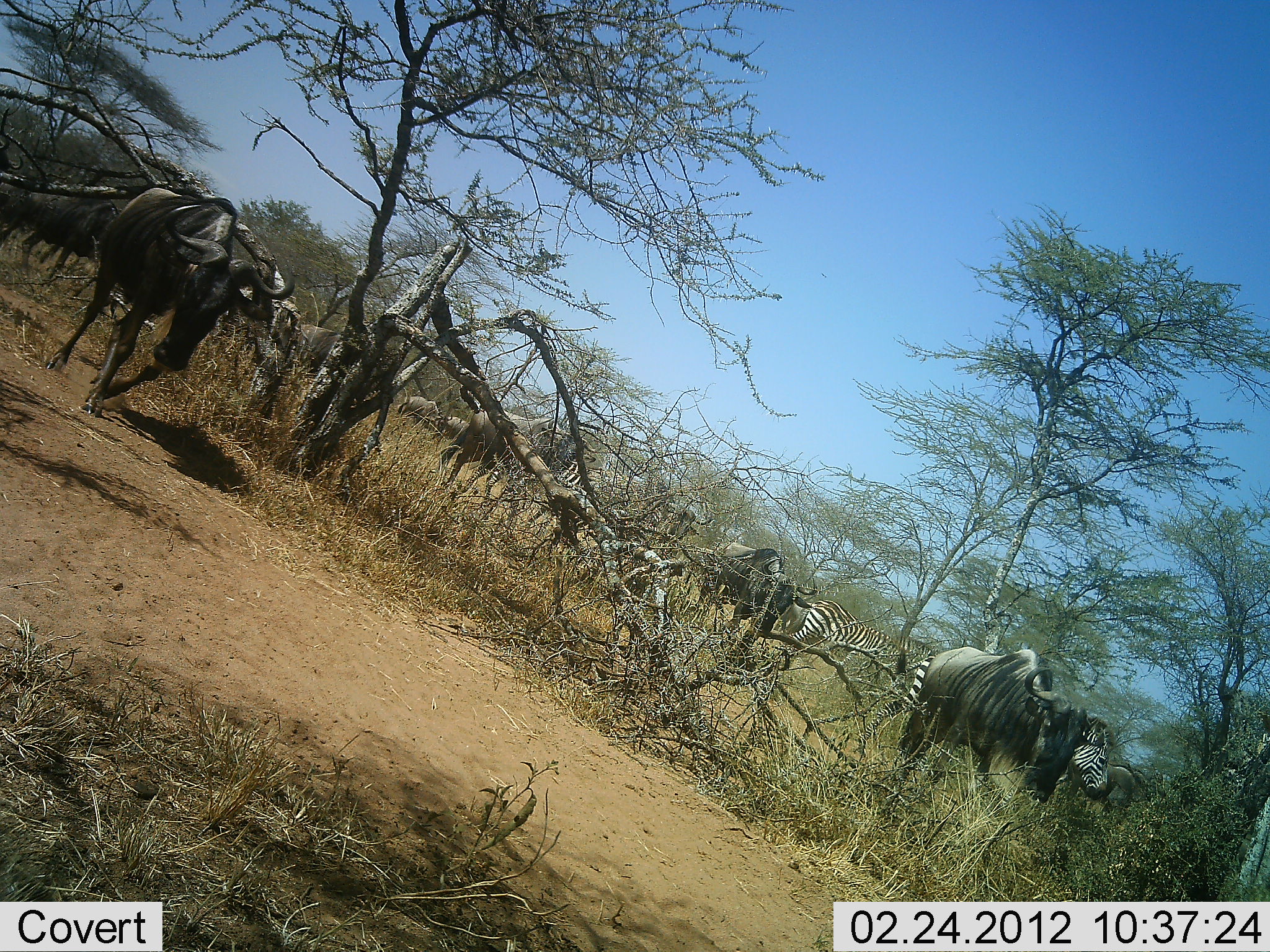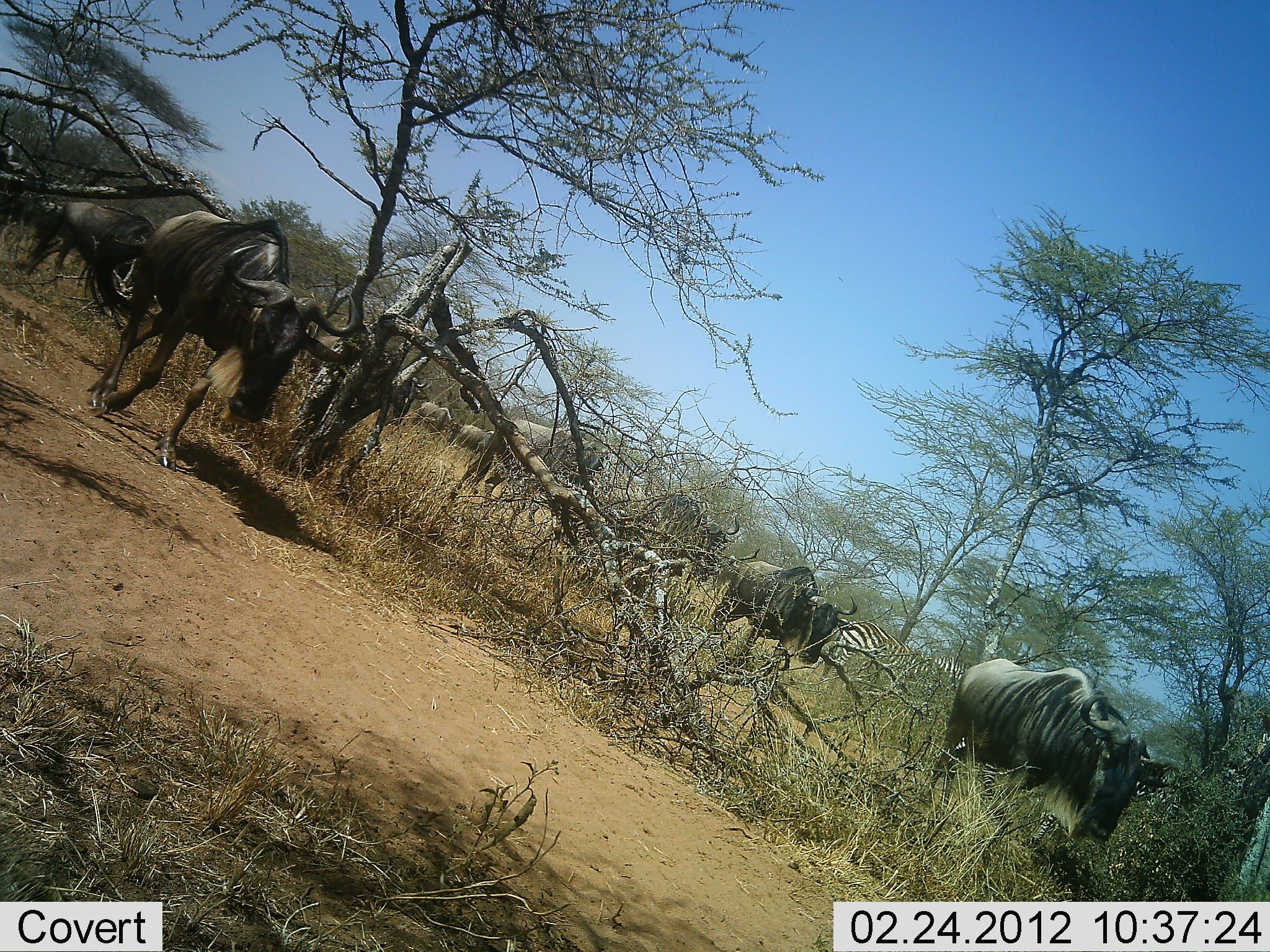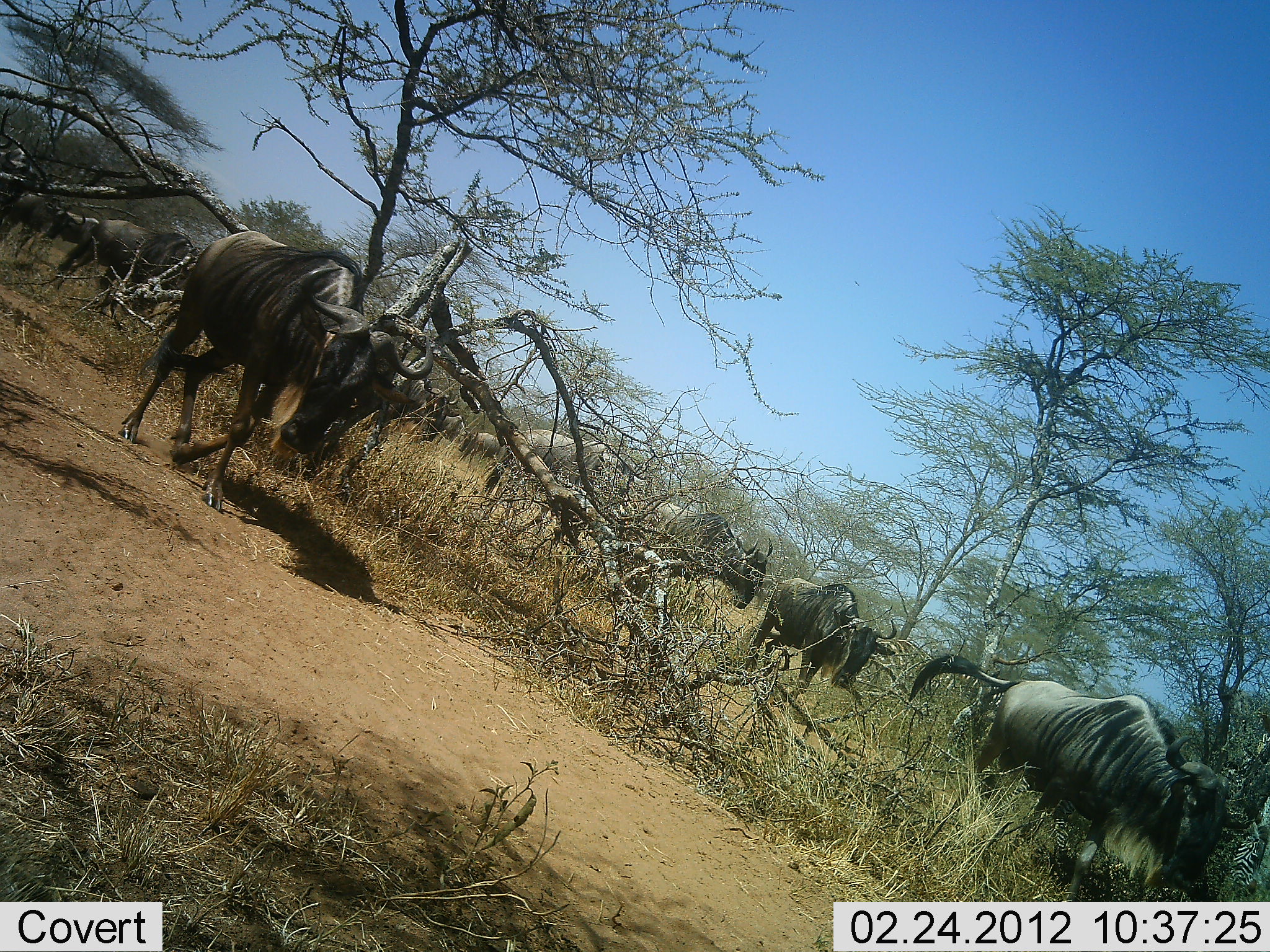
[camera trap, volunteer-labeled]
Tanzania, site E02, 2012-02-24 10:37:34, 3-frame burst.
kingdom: Animalia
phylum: Chordata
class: Mammalia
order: Artiodactyla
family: Bovidae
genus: Connochaetes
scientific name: Connochaetes taurinus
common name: blue wildebeest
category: wildebeest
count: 11-50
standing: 10%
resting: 0%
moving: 95%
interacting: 0%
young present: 0%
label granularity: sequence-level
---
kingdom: Animalia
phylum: Chordata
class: Mammalia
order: Perissodactyla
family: Equidae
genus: Equus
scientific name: Equus quagga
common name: plains zebra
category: zebra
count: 3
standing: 22%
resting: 0%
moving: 72%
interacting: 0%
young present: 0%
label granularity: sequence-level